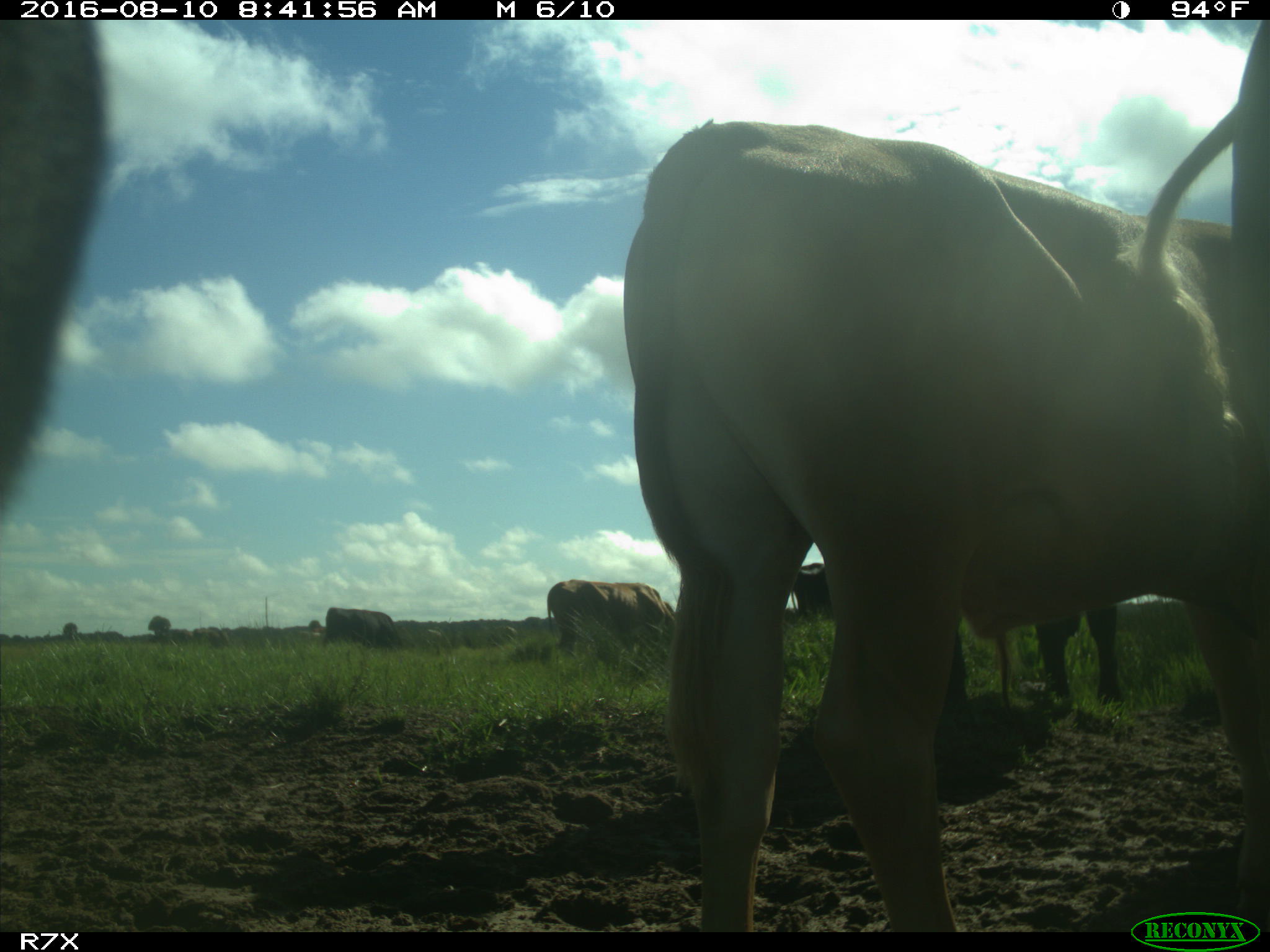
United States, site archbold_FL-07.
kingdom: Animalia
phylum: Chordata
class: Mammalia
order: Artiodactyla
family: Bovidae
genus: Bos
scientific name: Bos taurus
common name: domestic cow